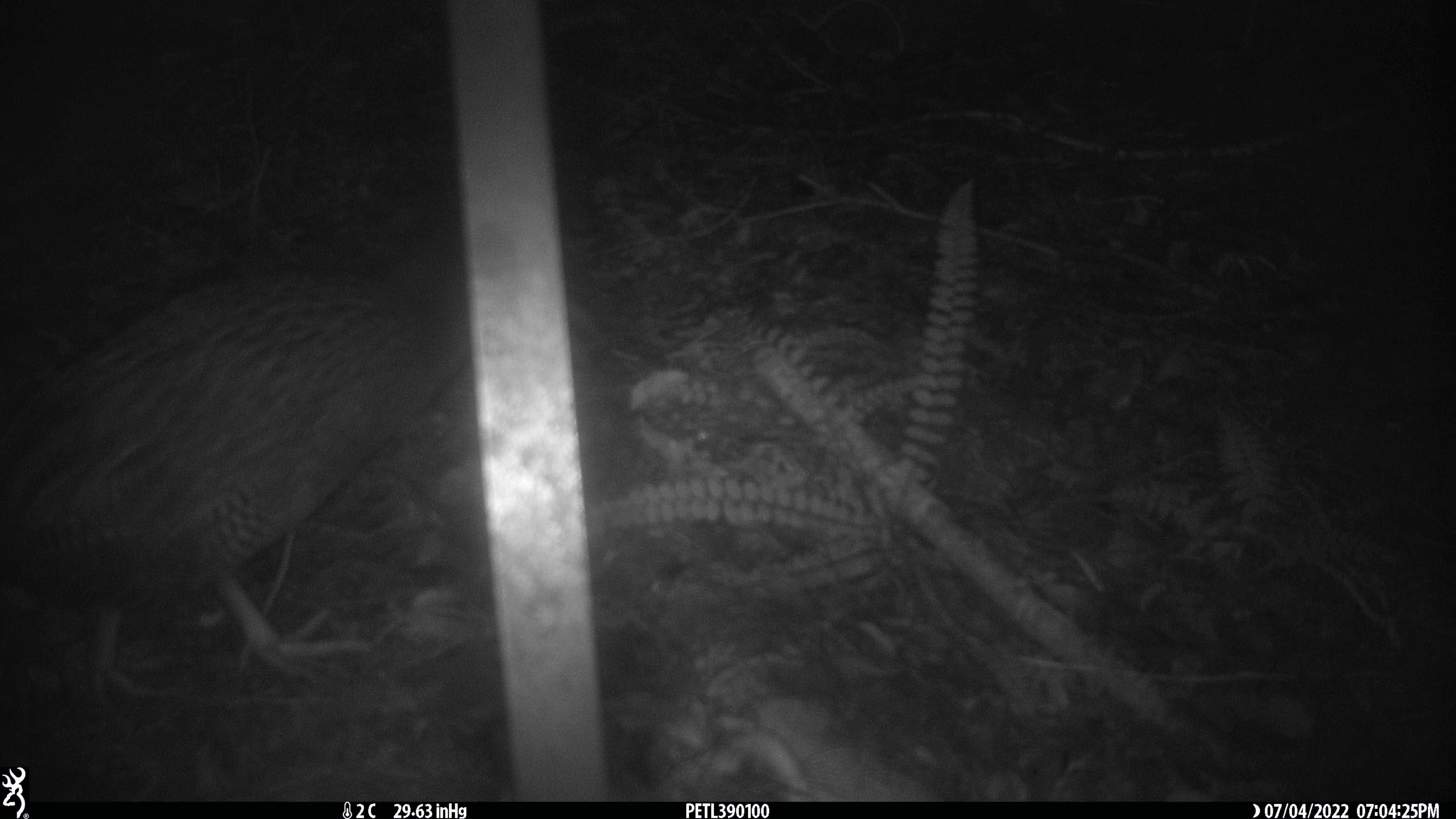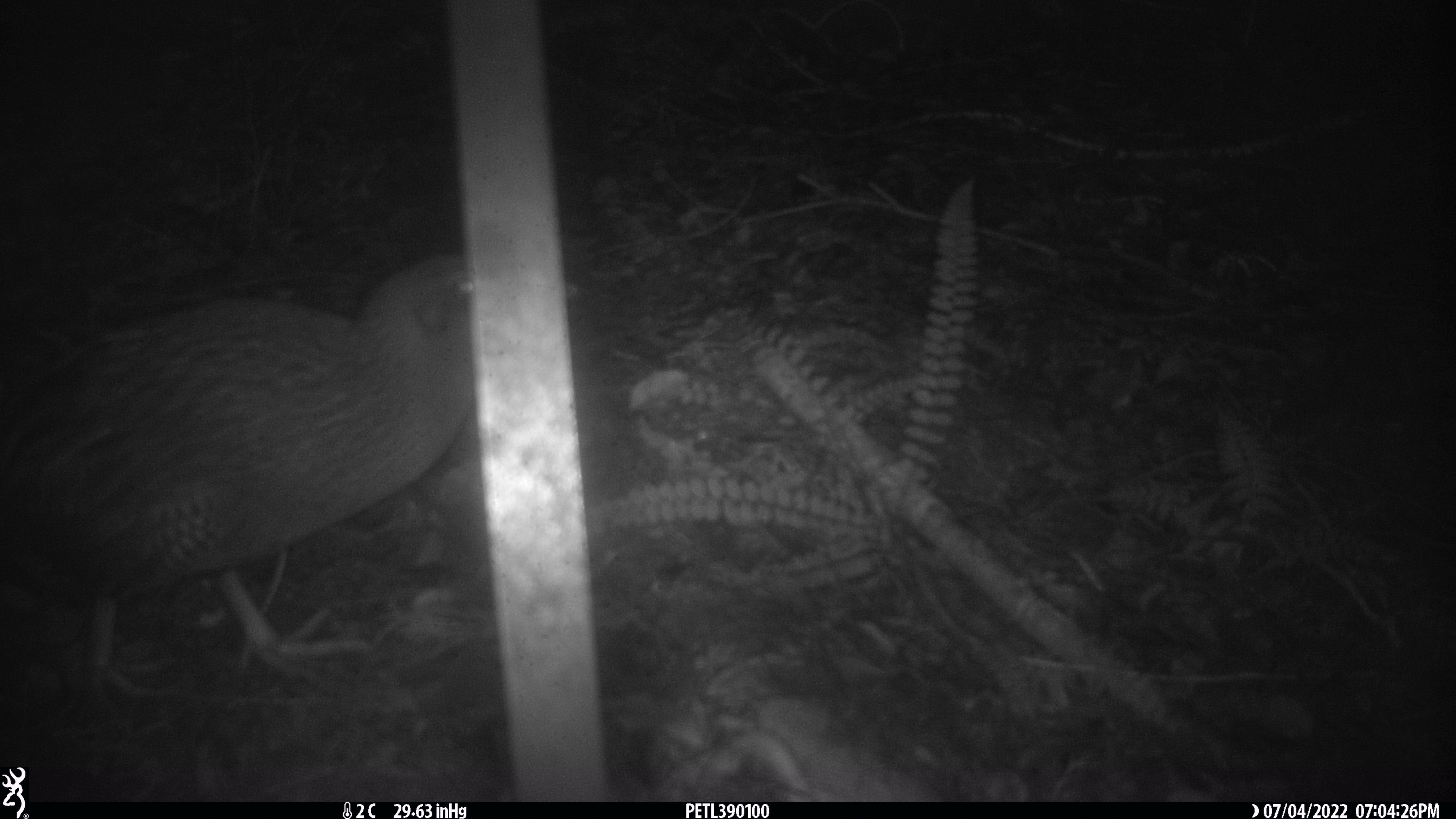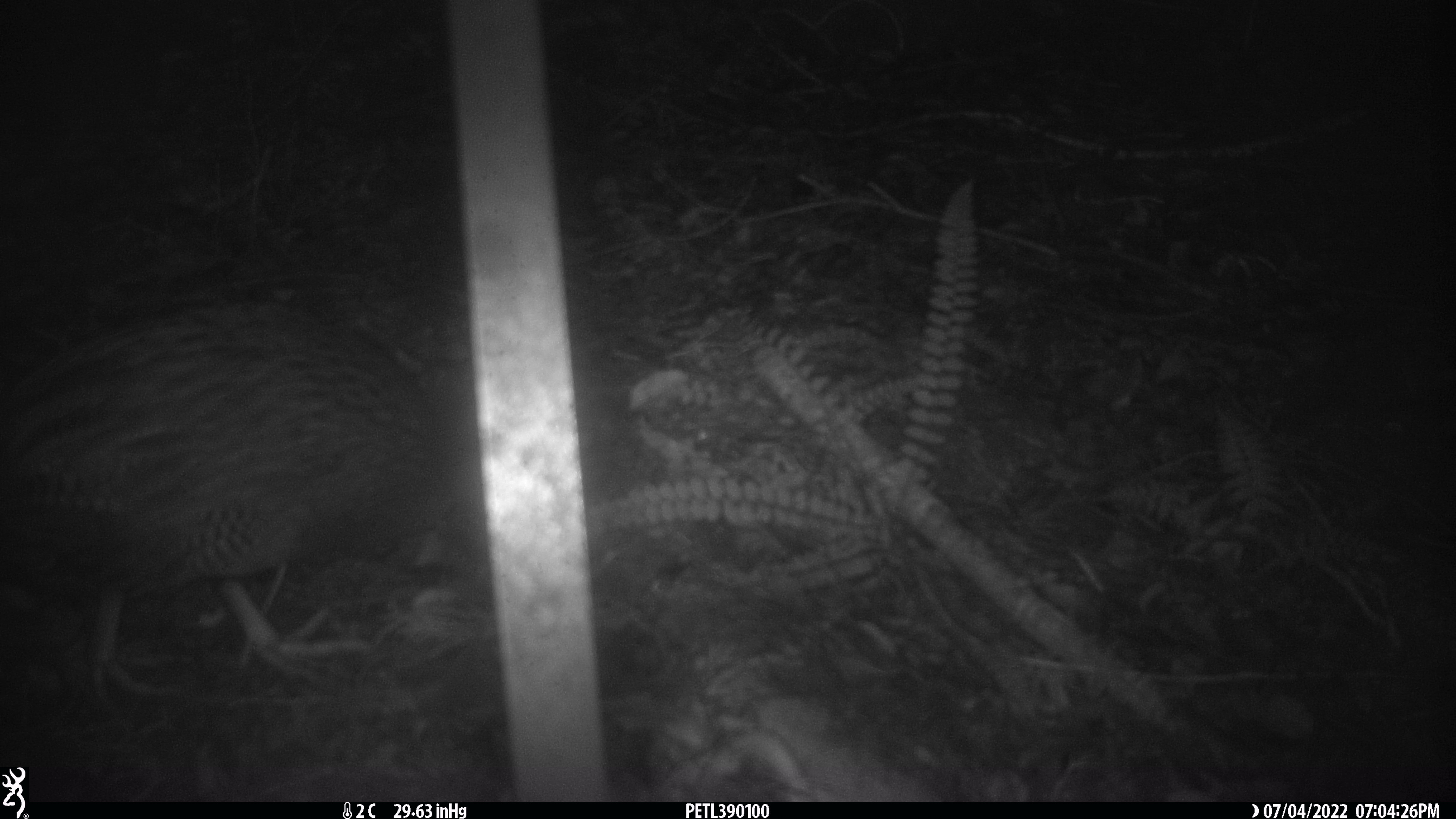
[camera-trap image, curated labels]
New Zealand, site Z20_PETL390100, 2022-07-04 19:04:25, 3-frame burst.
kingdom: Animalia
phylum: Chordata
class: Aves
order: Gruiformes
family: Rallidae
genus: Gallirallus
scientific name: Gallirallus australis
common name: weka